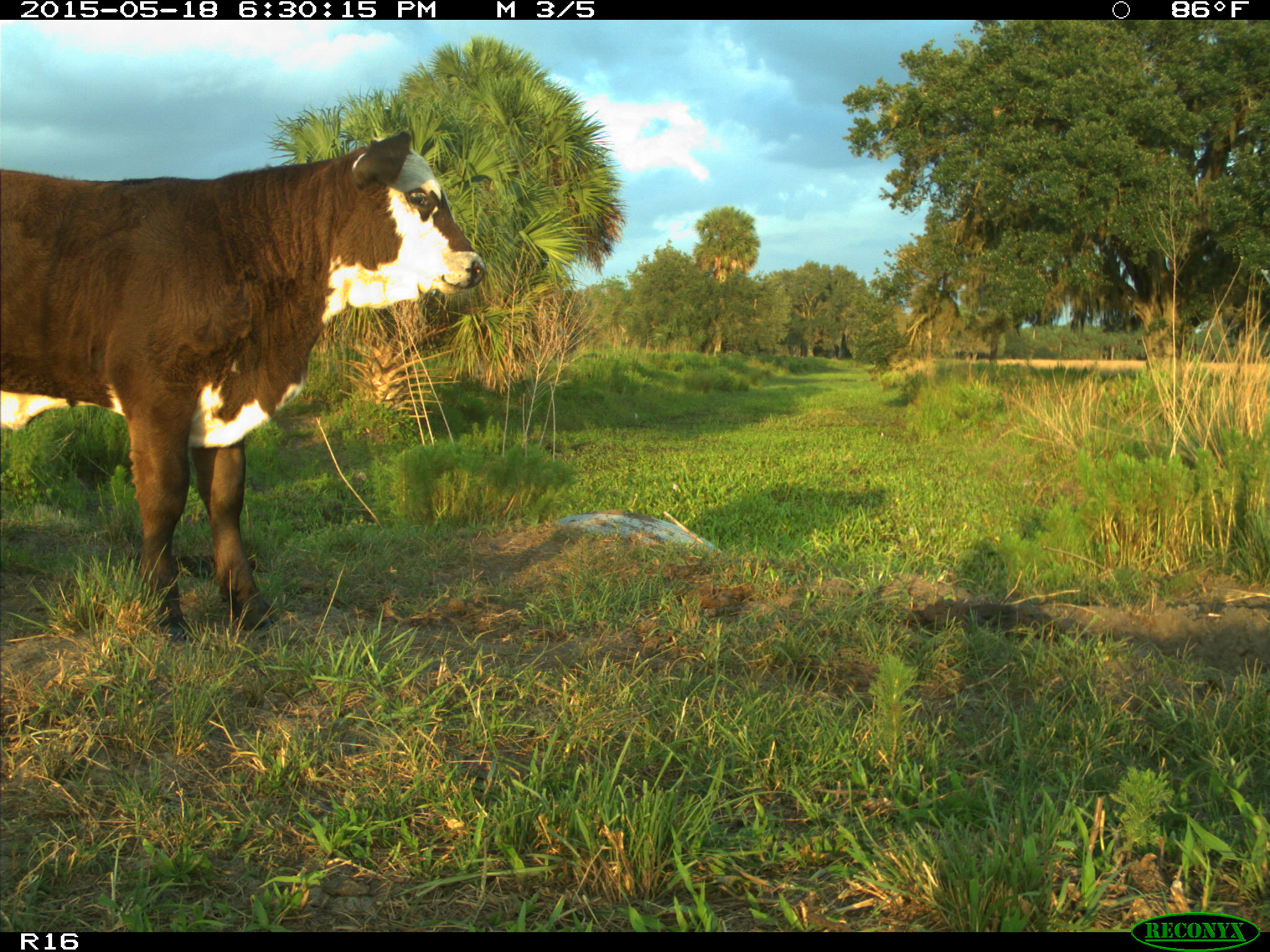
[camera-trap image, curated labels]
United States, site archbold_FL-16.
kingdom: Animalia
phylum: Chordata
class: Mammalia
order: Artiodactyla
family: Bovidae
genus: Bos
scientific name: Bos taurus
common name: domestic cow